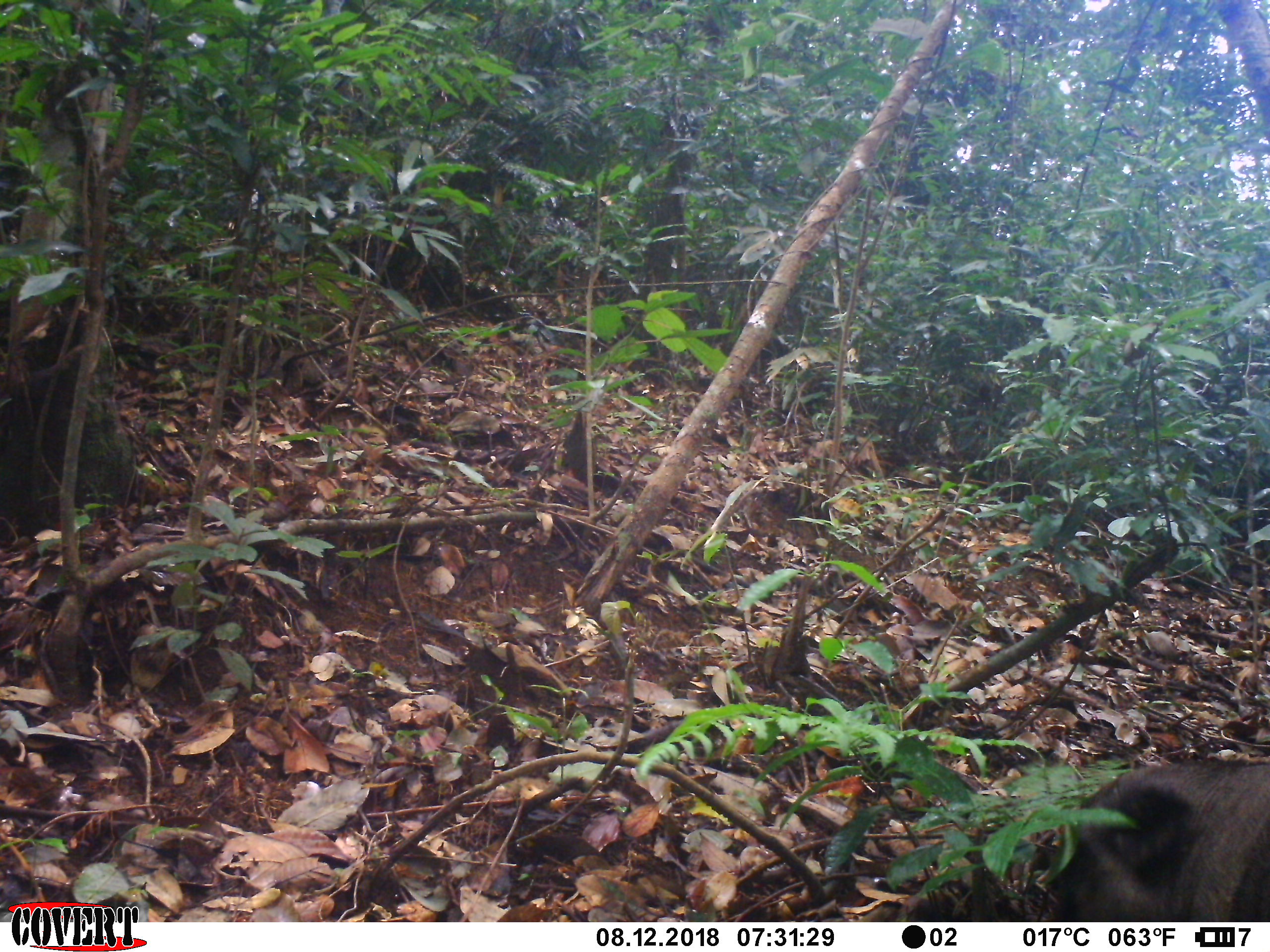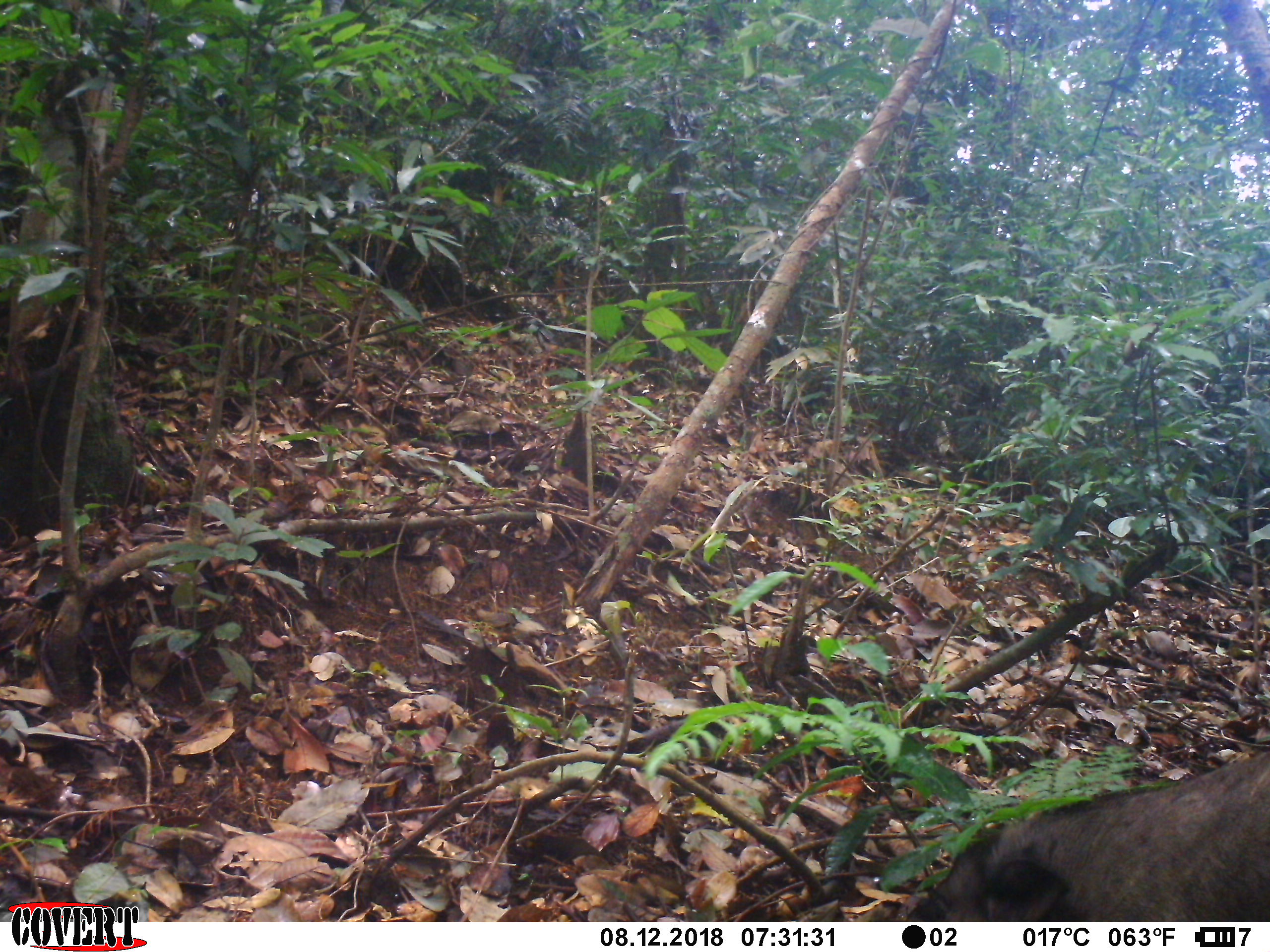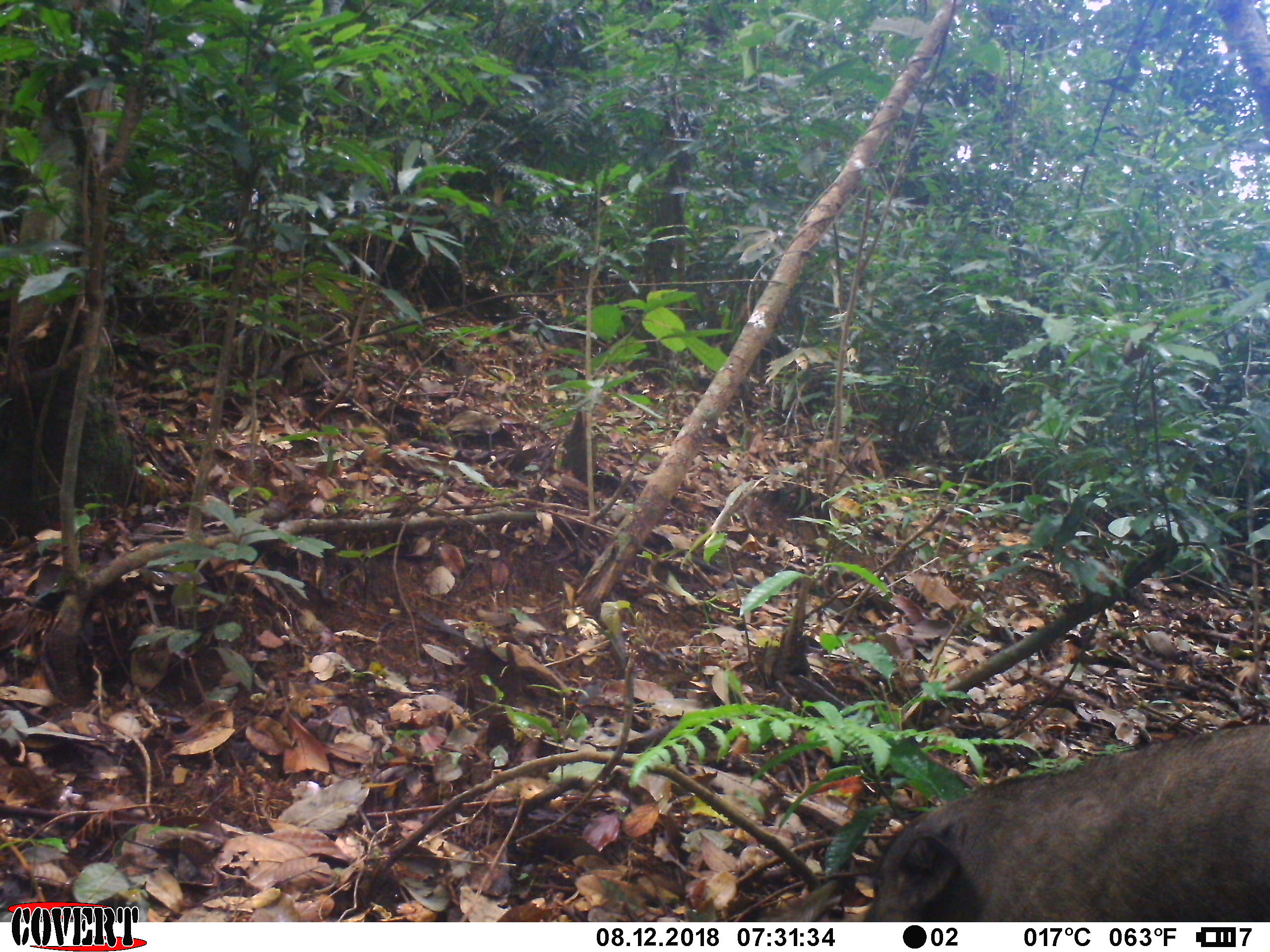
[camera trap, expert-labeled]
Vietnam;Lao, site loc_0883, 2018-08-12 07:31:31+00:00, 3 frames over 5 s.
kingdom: Animalia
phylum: Chordata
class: Mammalia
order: Artiodactyla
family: Suidae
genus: Sus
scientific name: Sus scrofa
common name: eurasian wild pig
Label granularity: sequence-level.